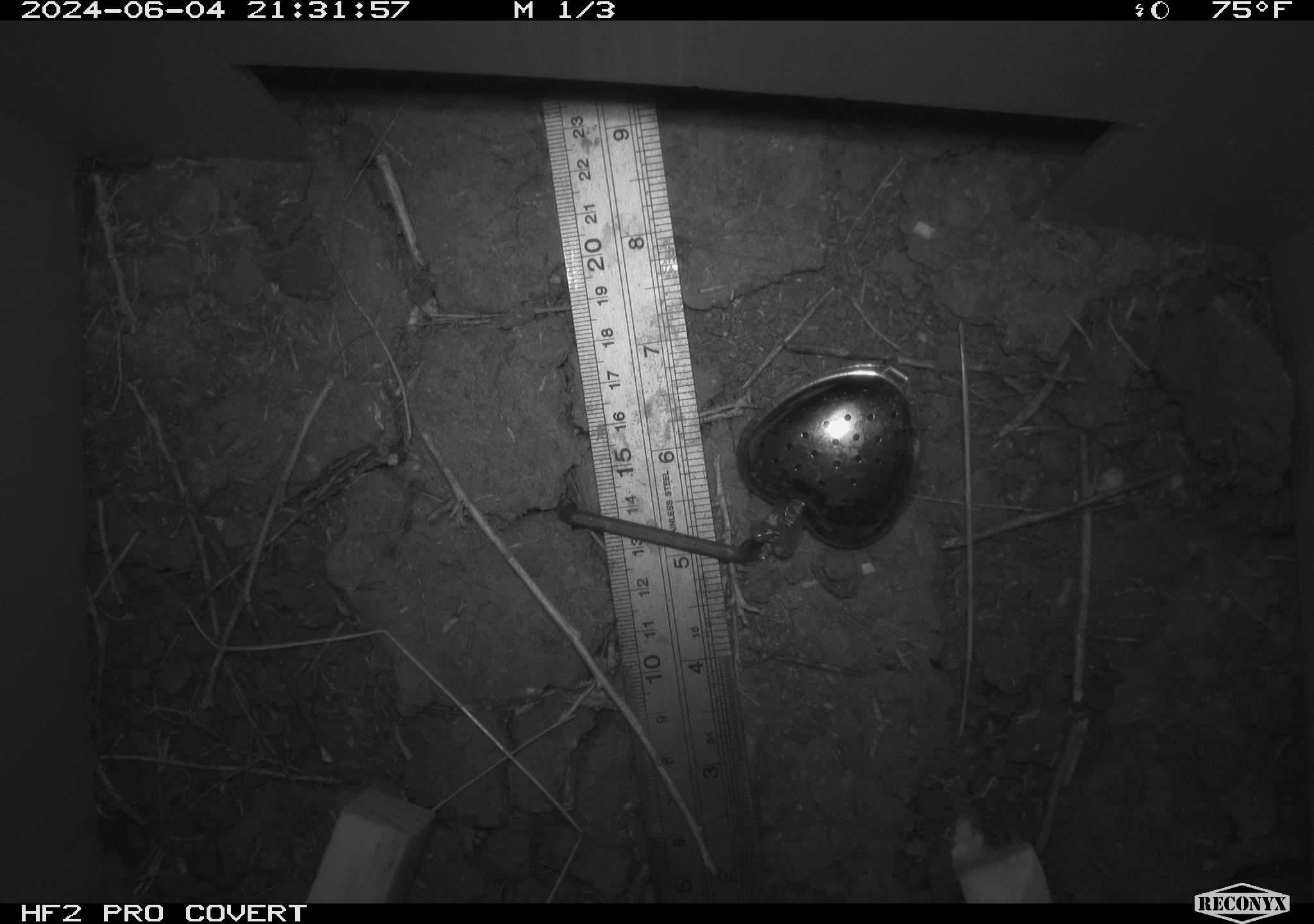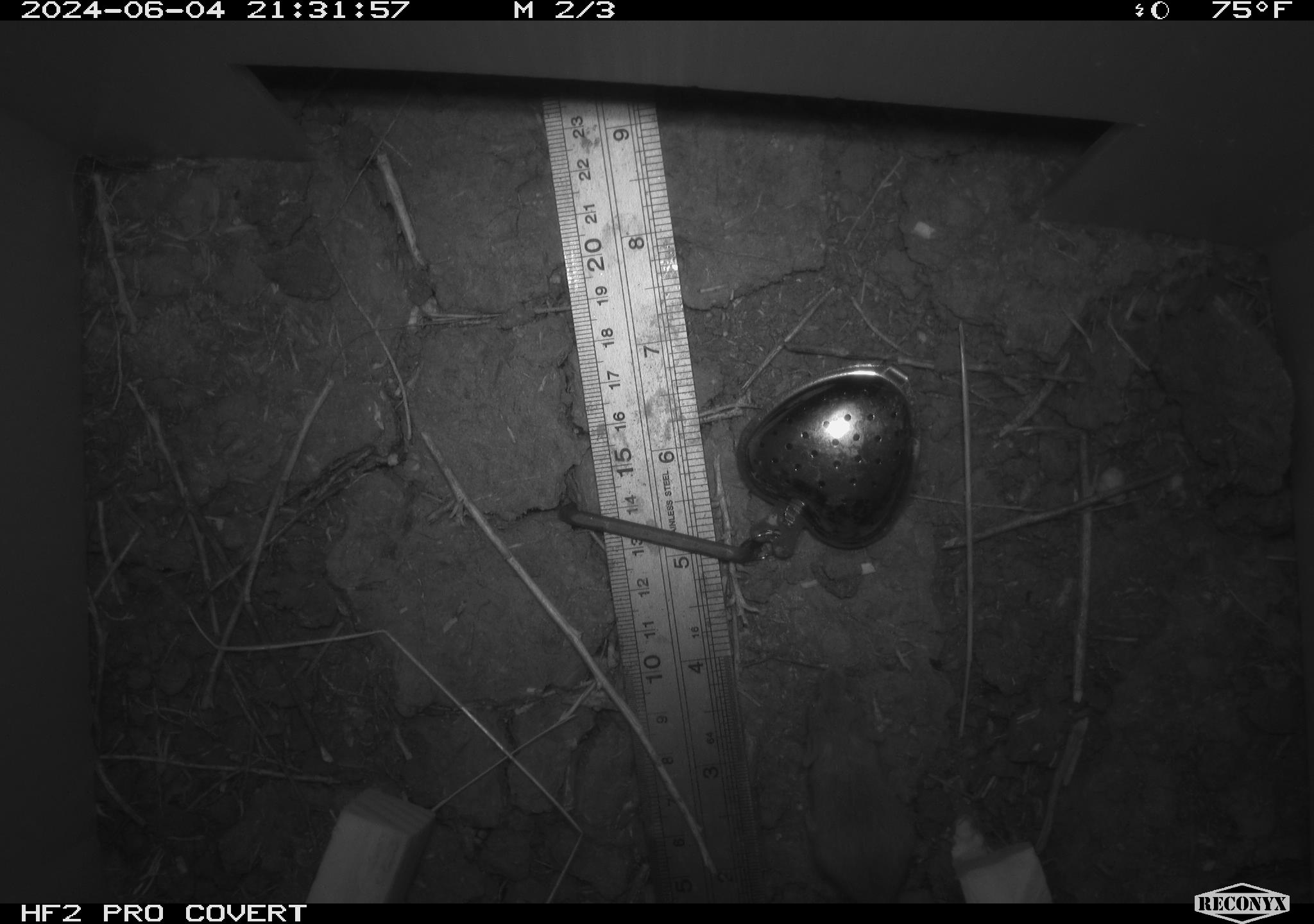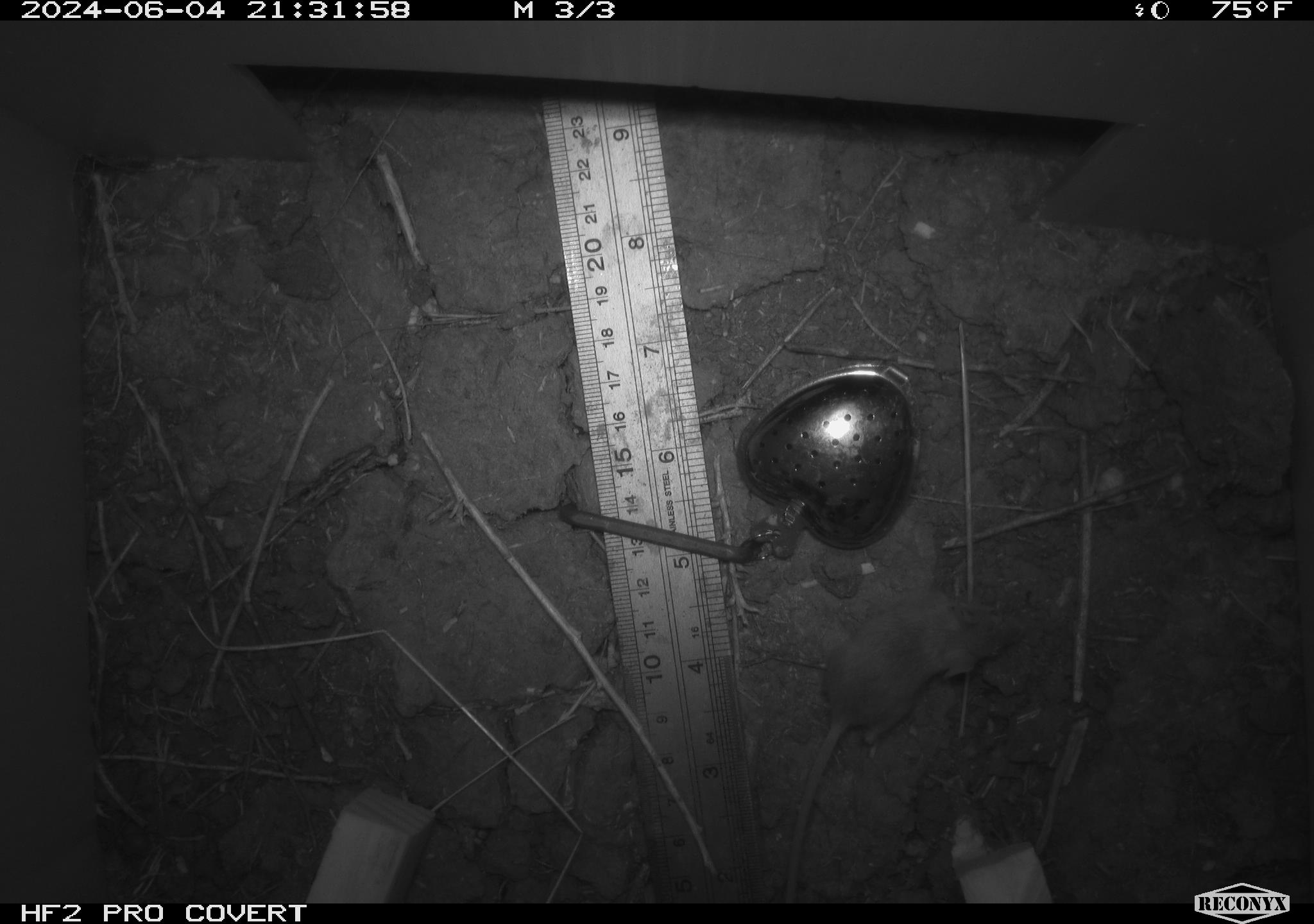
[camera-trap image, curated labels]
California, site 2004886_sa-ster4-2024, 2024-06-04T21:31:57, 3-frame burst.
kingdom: Animalia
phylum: Chordata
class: Mammalia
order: Rodentia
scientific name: Rodentia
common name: mouse species